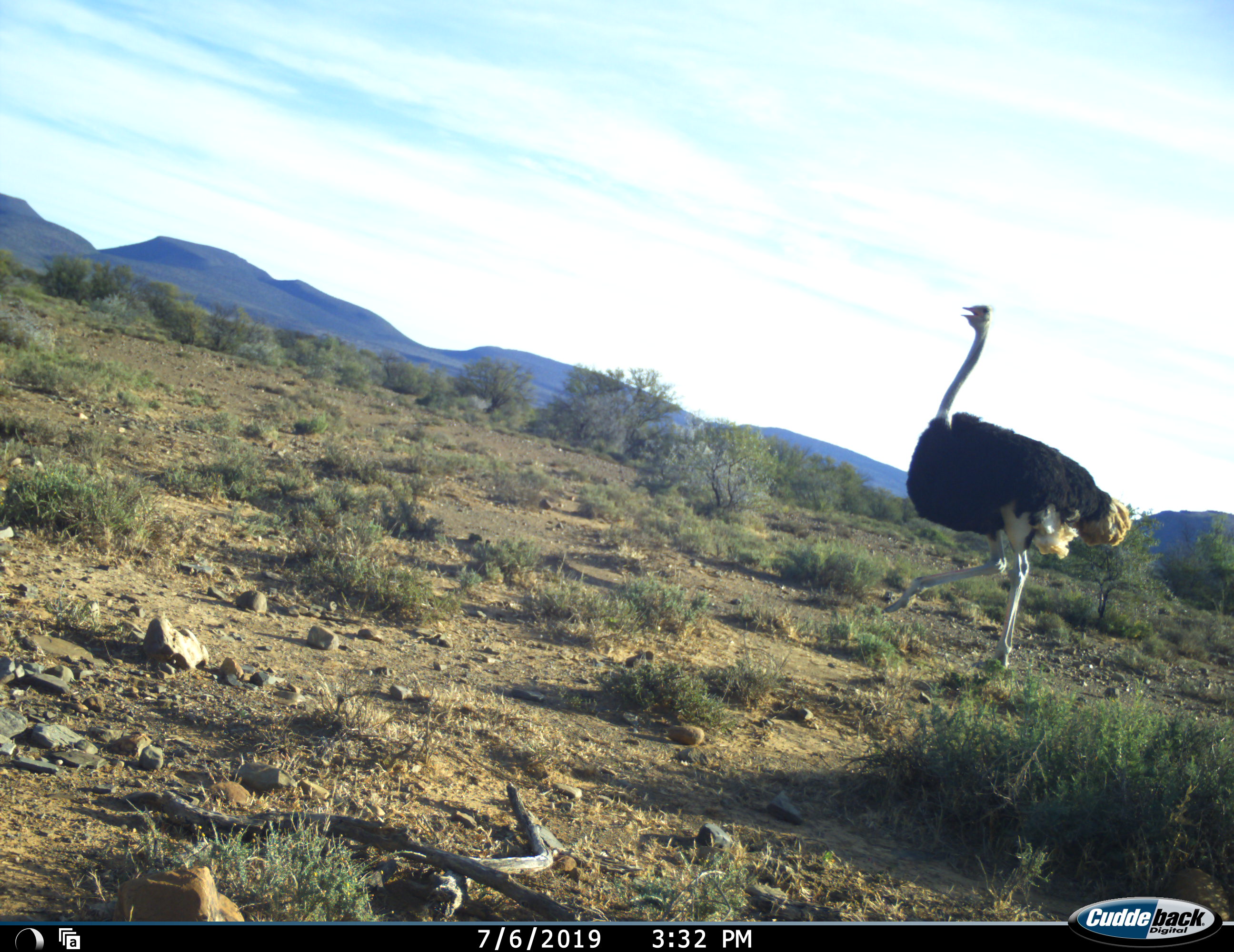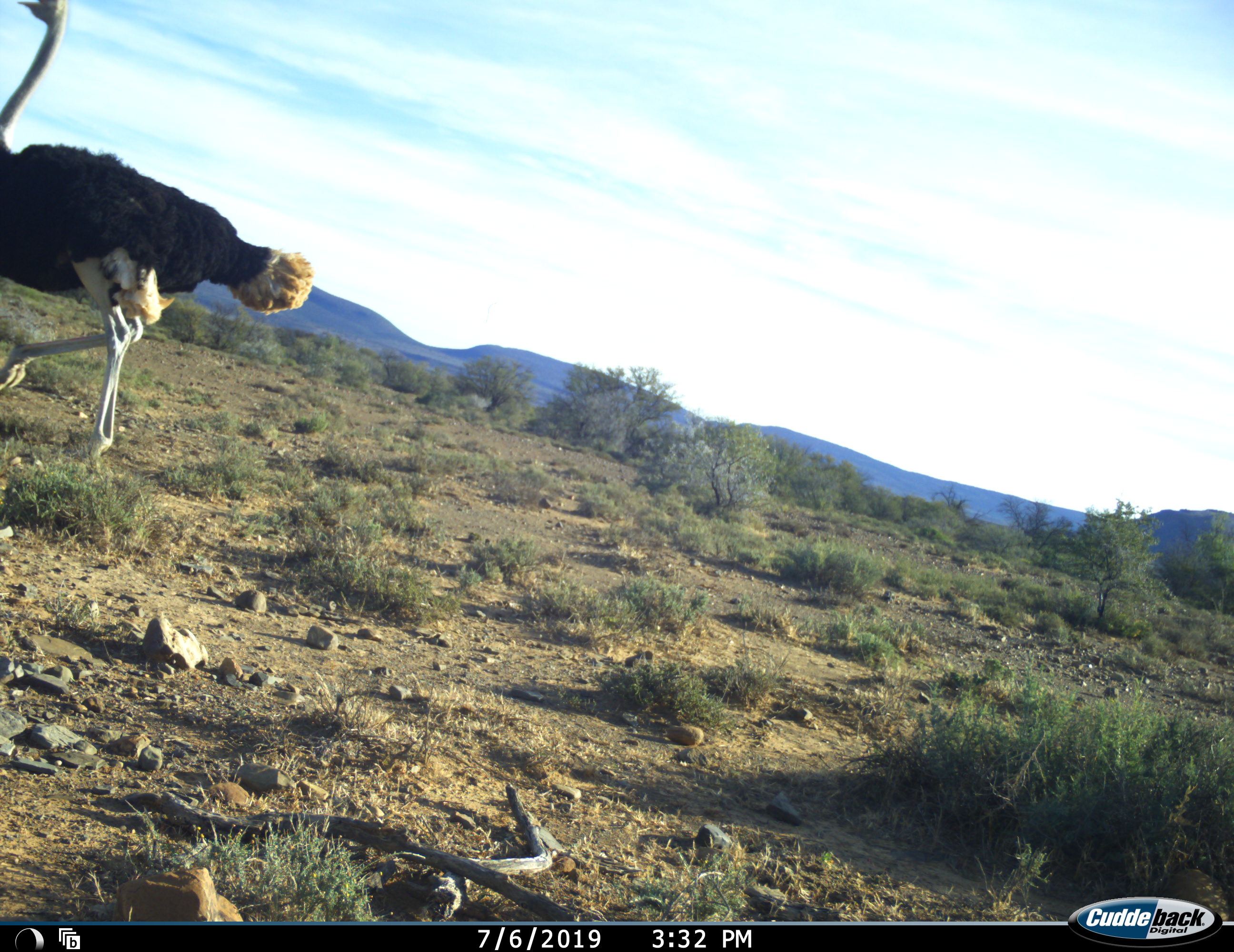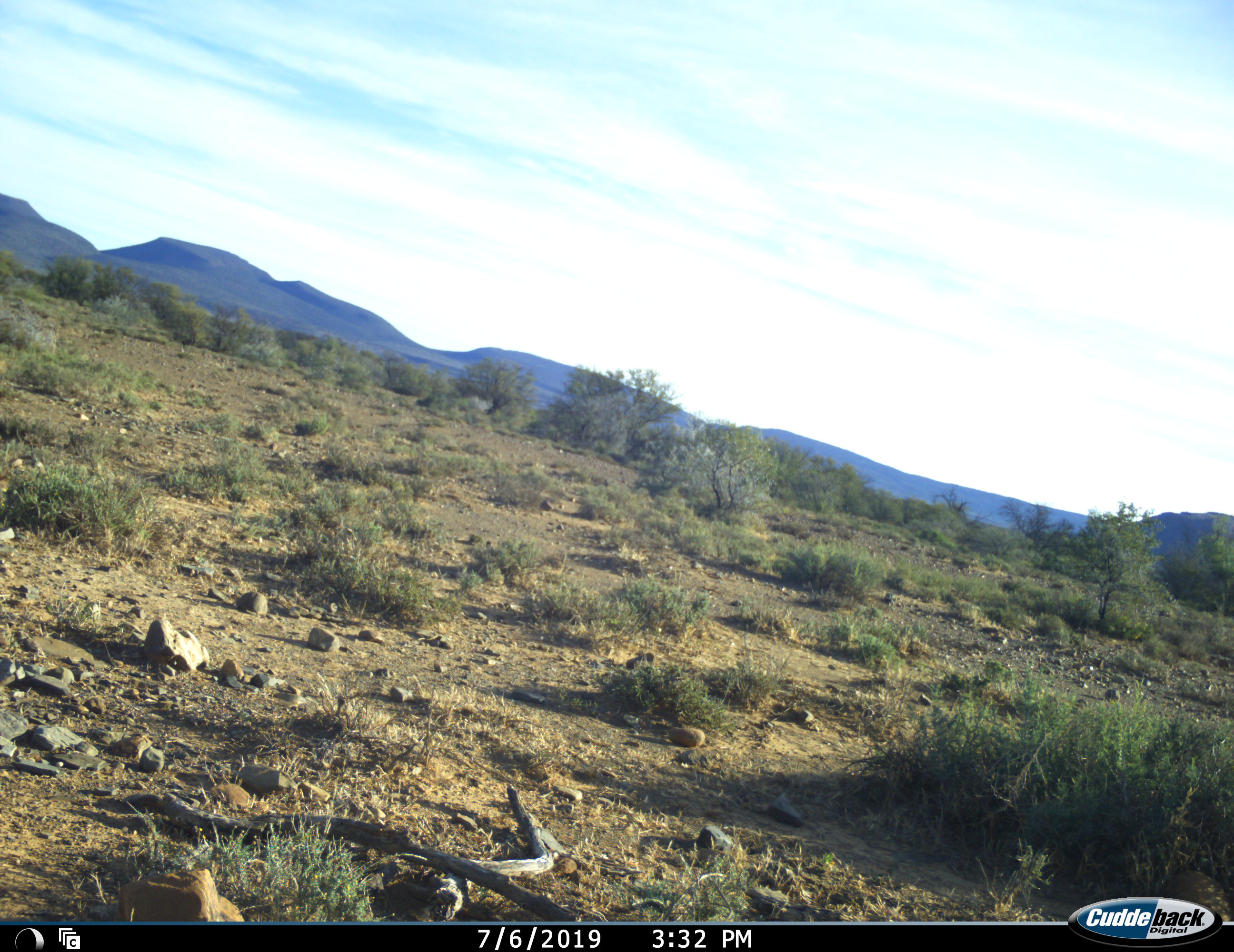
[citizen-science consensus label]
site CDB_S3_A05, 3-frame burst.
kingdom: Animalia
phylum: Chordata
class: Aves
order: Struthioniformes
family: Struthionidae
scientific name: Struthionidae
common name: ostrich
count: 1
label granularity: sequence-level